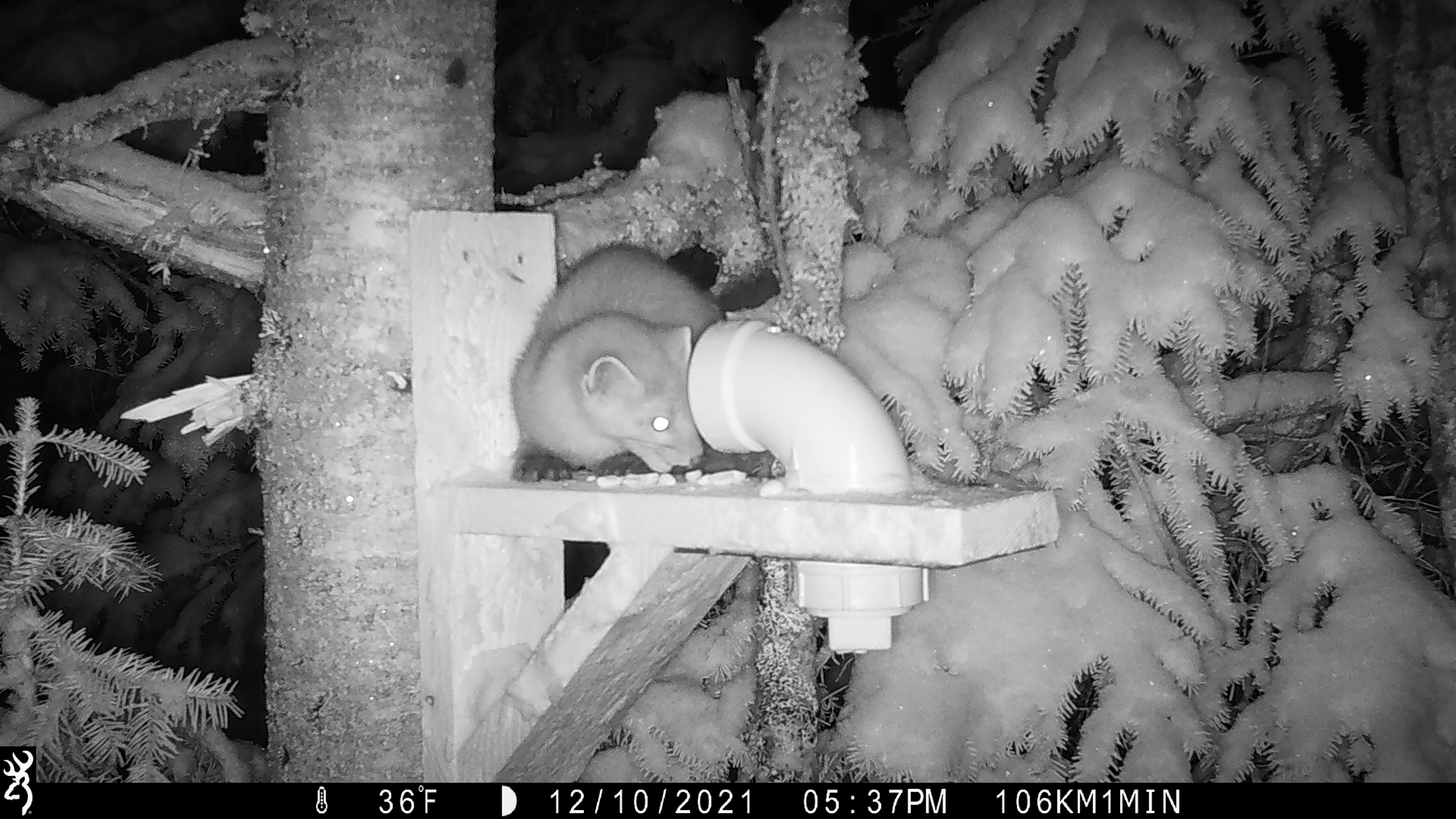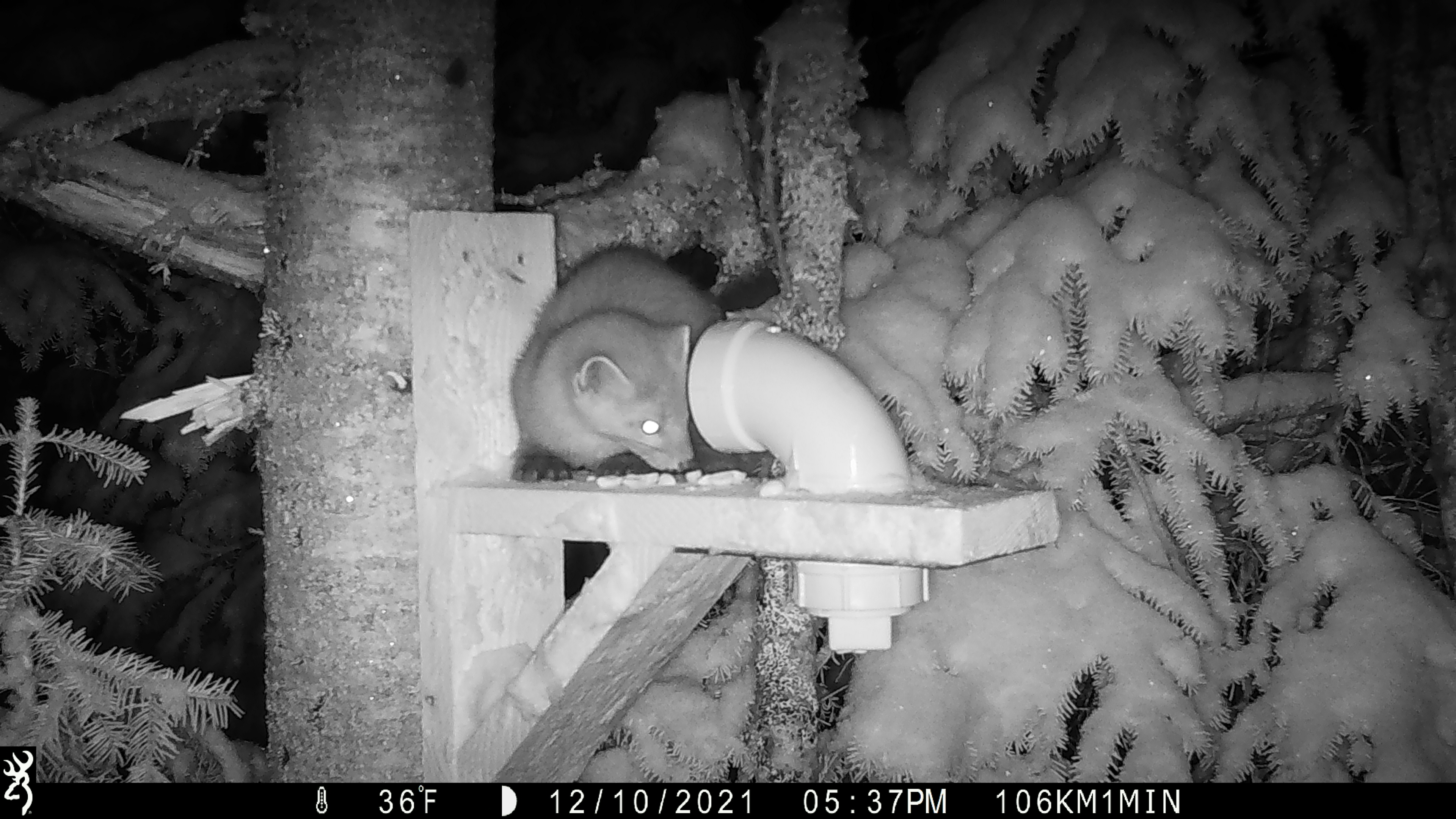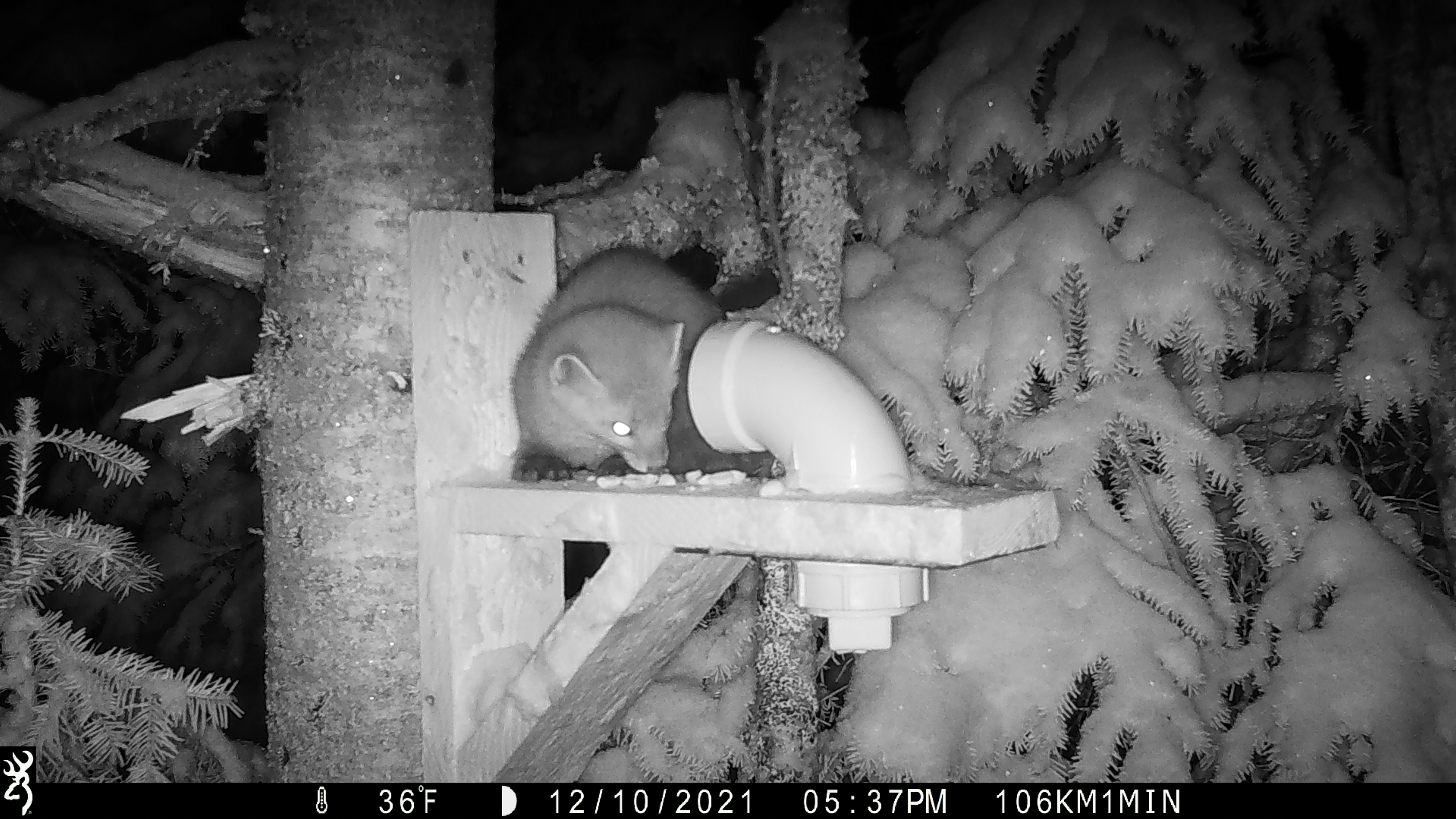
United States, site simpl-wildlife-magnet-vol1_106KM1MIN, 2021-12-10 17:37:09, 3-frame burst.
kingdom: Animalia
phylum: Chordata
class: Mammalia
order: Carnivora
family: Mustelidae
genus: Martes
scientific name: Martes americana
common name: american marten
American marten (Martes americana).